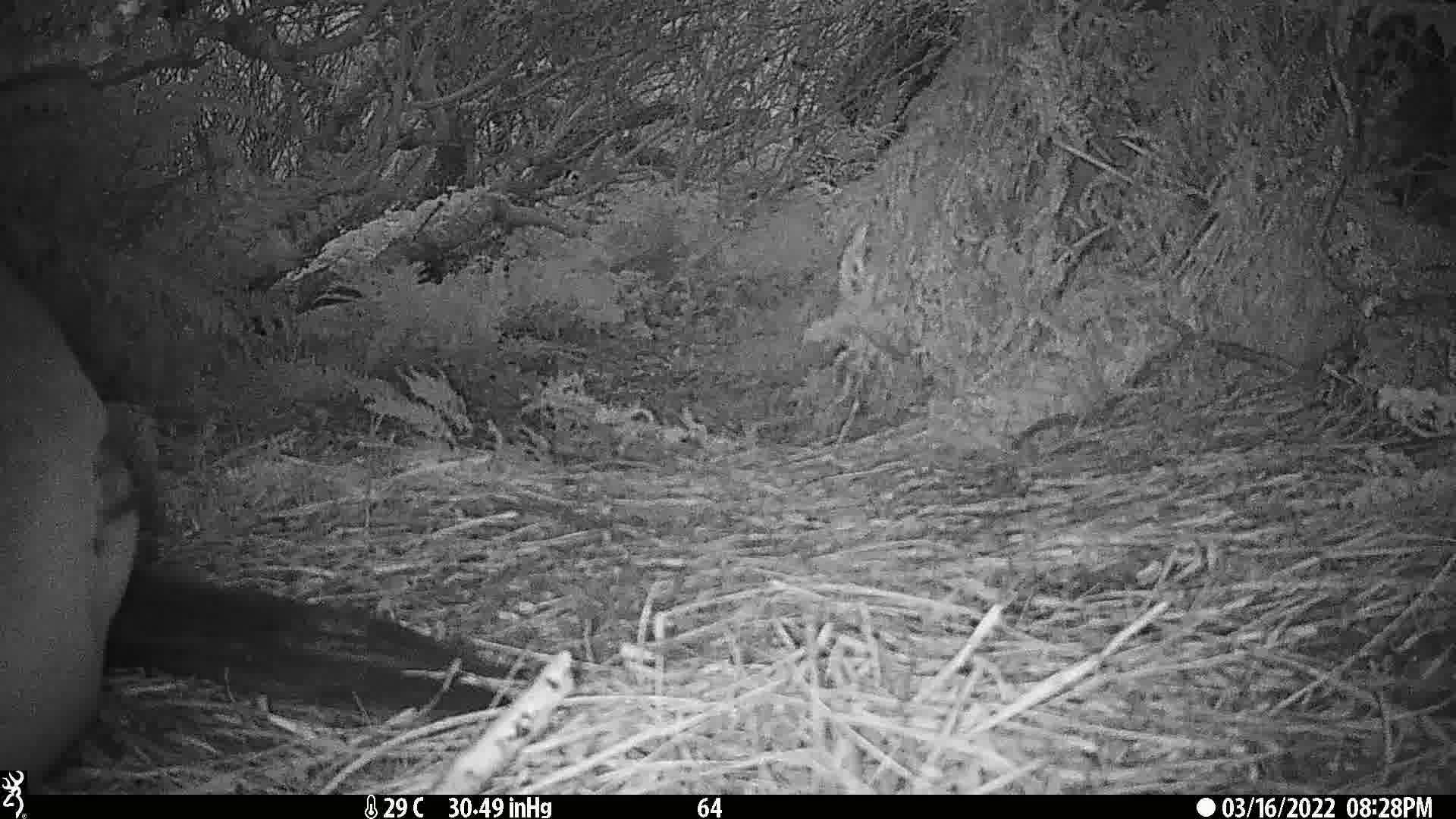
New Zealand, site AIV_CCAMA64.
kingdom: Animalia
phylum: Chordata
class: Mammalia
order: Carnivora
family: Otariidae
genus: Phocarctos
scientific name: Phocarctos hookeri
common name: new zealand sea lion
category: sealion